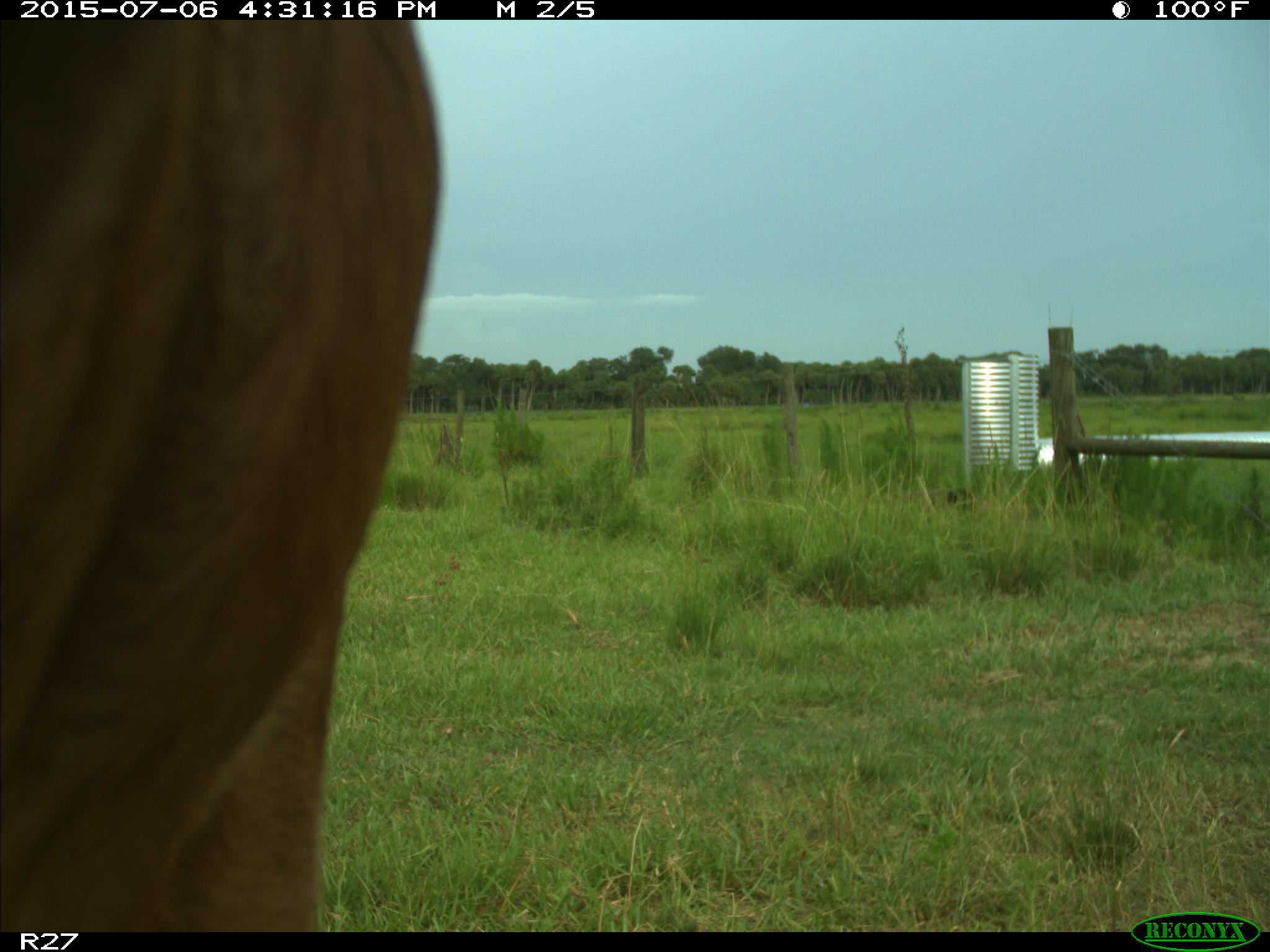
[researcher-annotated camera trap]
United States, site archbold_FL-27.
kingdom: Animalia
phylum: Chordata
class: Mammalia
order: Artiodactyla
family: Bovidae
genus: Bos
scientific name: Bos taurus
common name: domestic cow